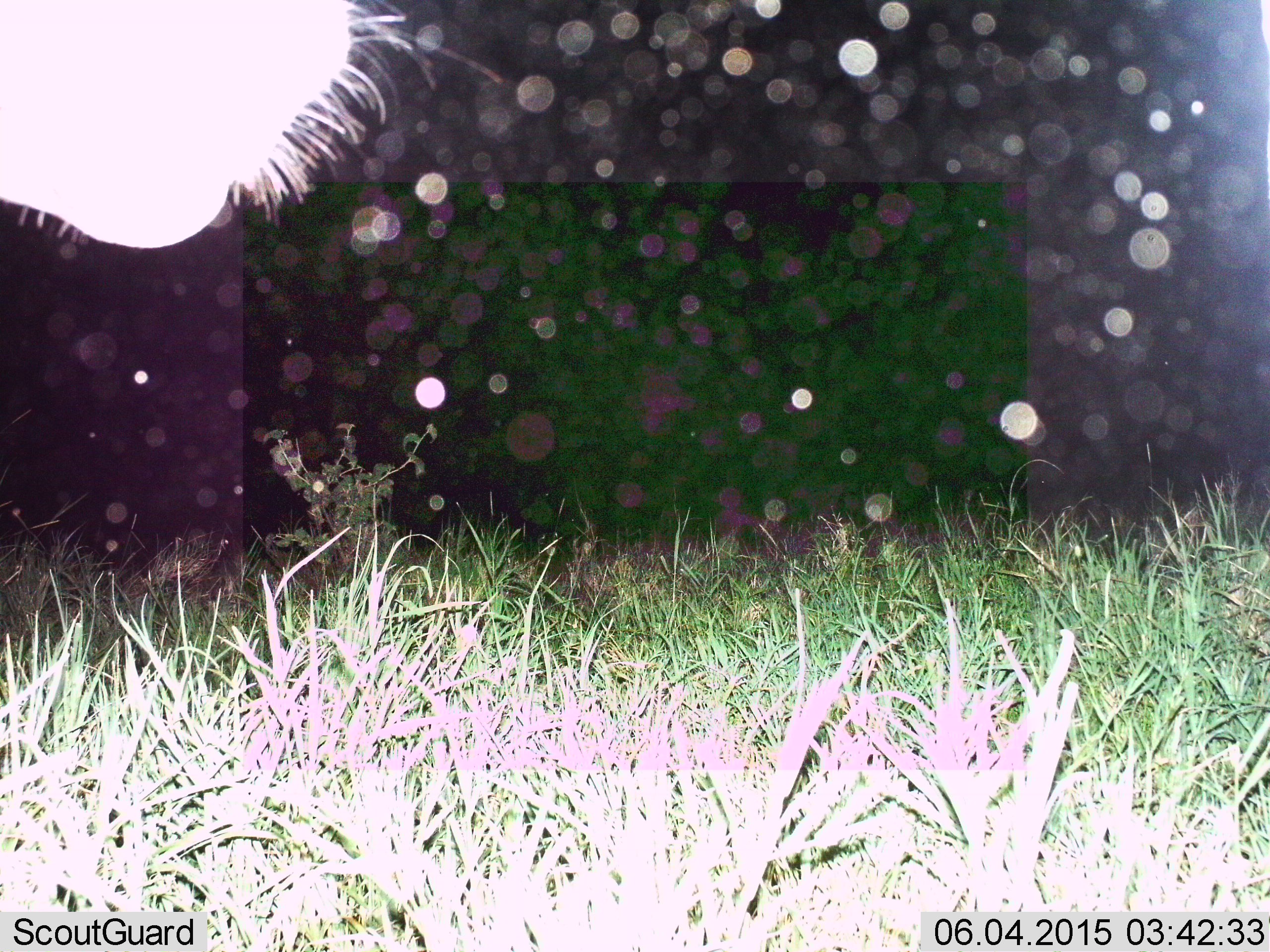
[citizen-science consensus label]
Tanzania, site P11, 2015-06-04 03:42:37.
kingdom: Animalia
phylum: Chordata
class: Mammalia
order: Artiodactyla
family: Bovidae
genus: Connochaetes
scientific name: Connochaetes taurinus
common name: blue wildebeest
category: wildebeest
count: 1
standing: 100%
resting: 0%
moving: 0%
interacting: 0%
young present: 0%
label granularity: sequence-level